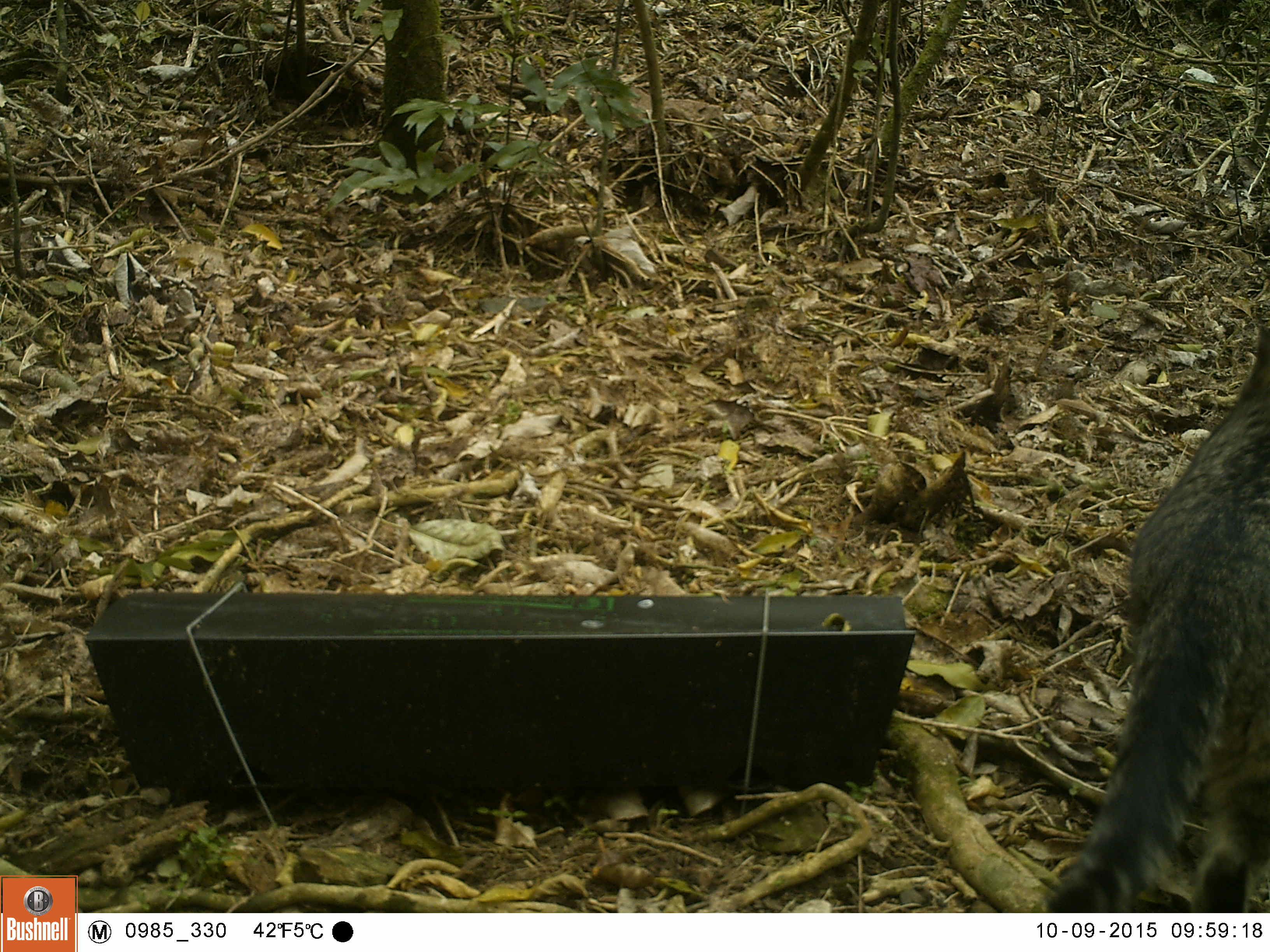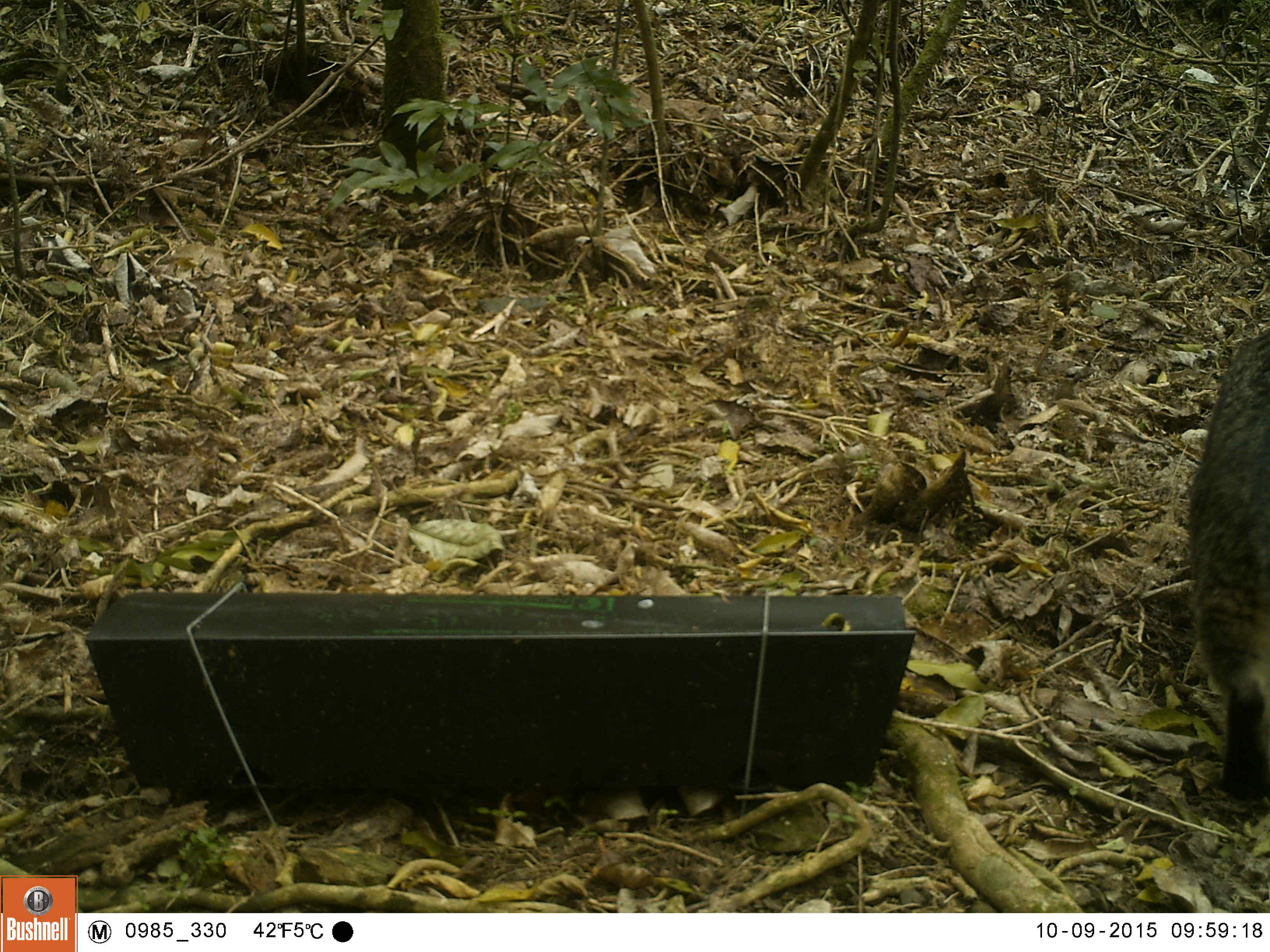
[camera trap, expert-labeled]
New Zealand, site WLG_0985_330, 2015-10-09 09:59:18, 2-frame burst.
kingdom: Animalia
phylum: Chordata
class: Mammalia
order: Carnivora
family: Felidae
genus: Felis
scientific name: Felis catus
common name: domestic cat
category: cat